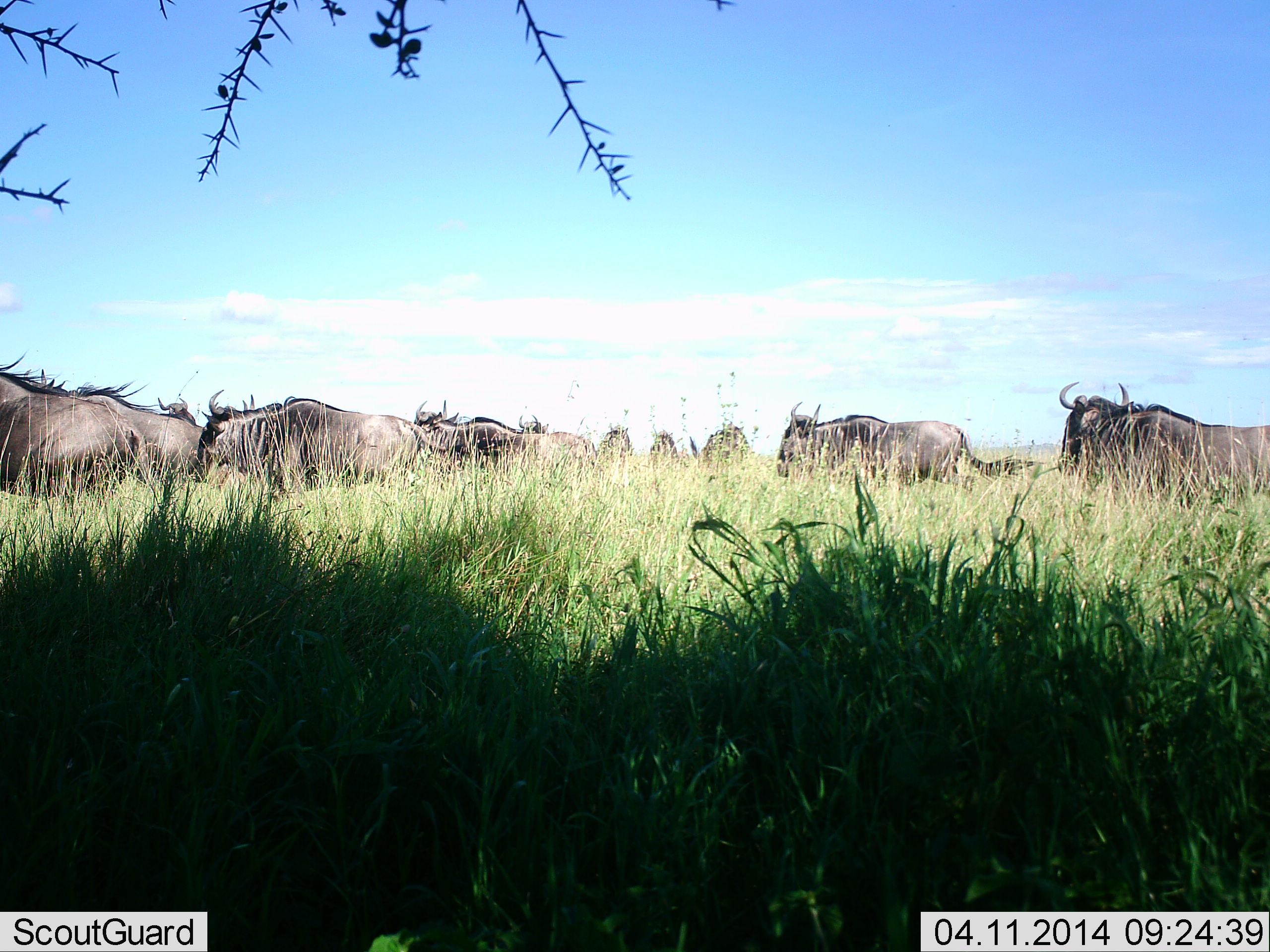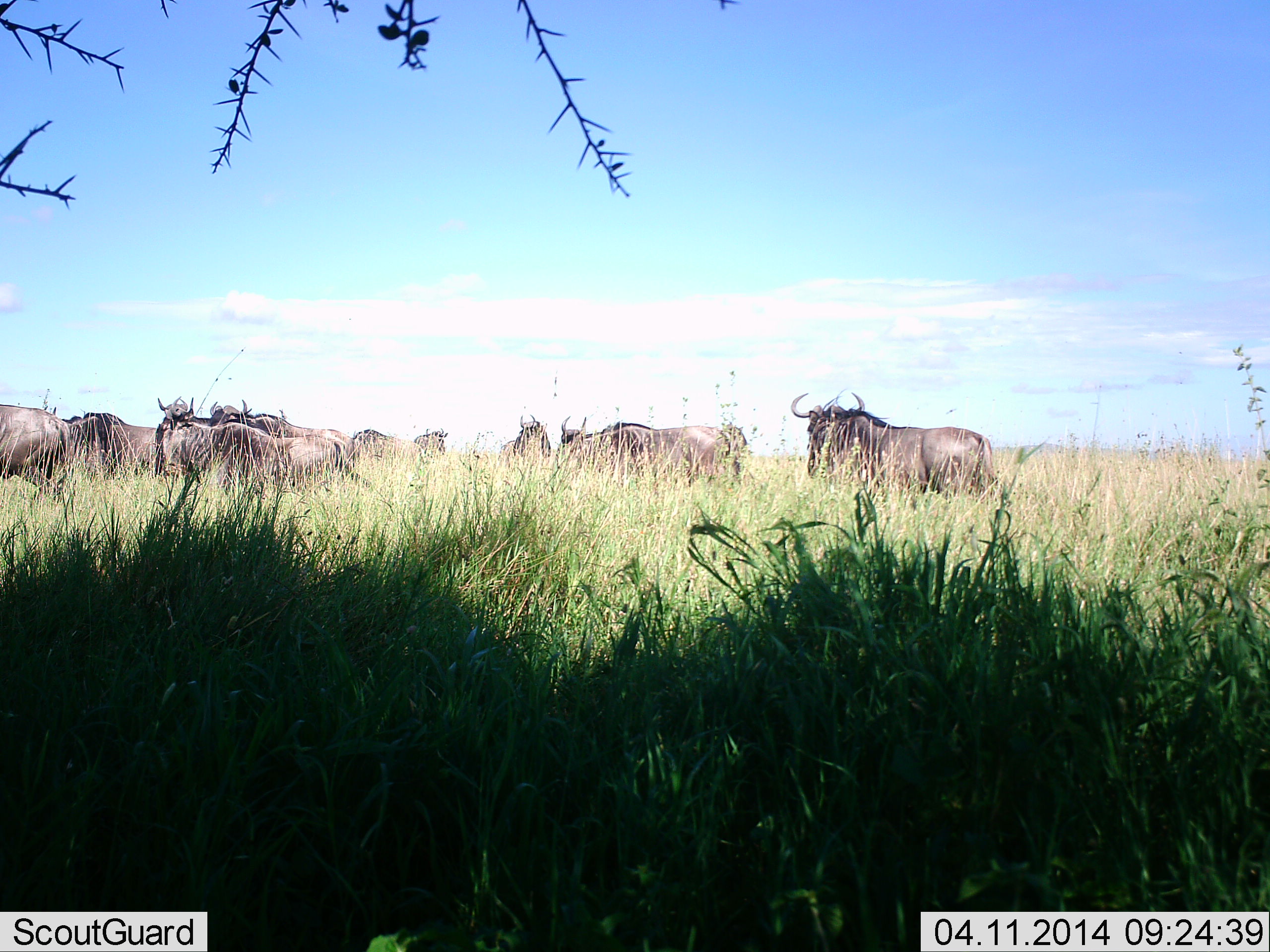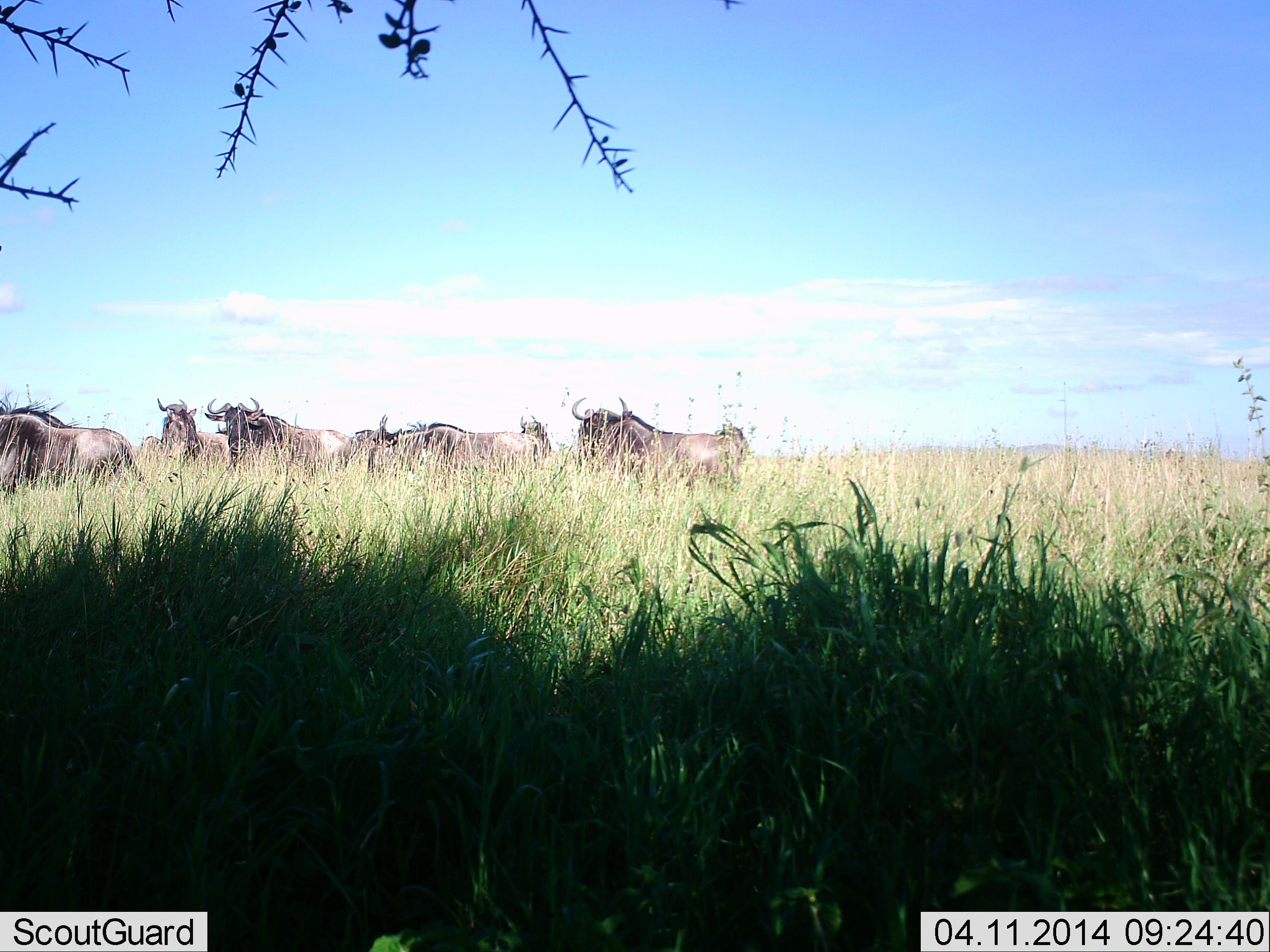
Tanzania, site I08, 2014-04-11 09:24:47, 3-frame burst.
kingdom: Animalia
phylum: Chordata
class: Mammalia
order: Artiodactyla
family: Bovidae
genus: Connochaetes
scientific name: Connochaetes taurinus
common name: blue wildebeest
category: wildebeest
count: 11-50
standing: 20%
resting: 0%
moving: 100%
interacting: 0%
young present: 0%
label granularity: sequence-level